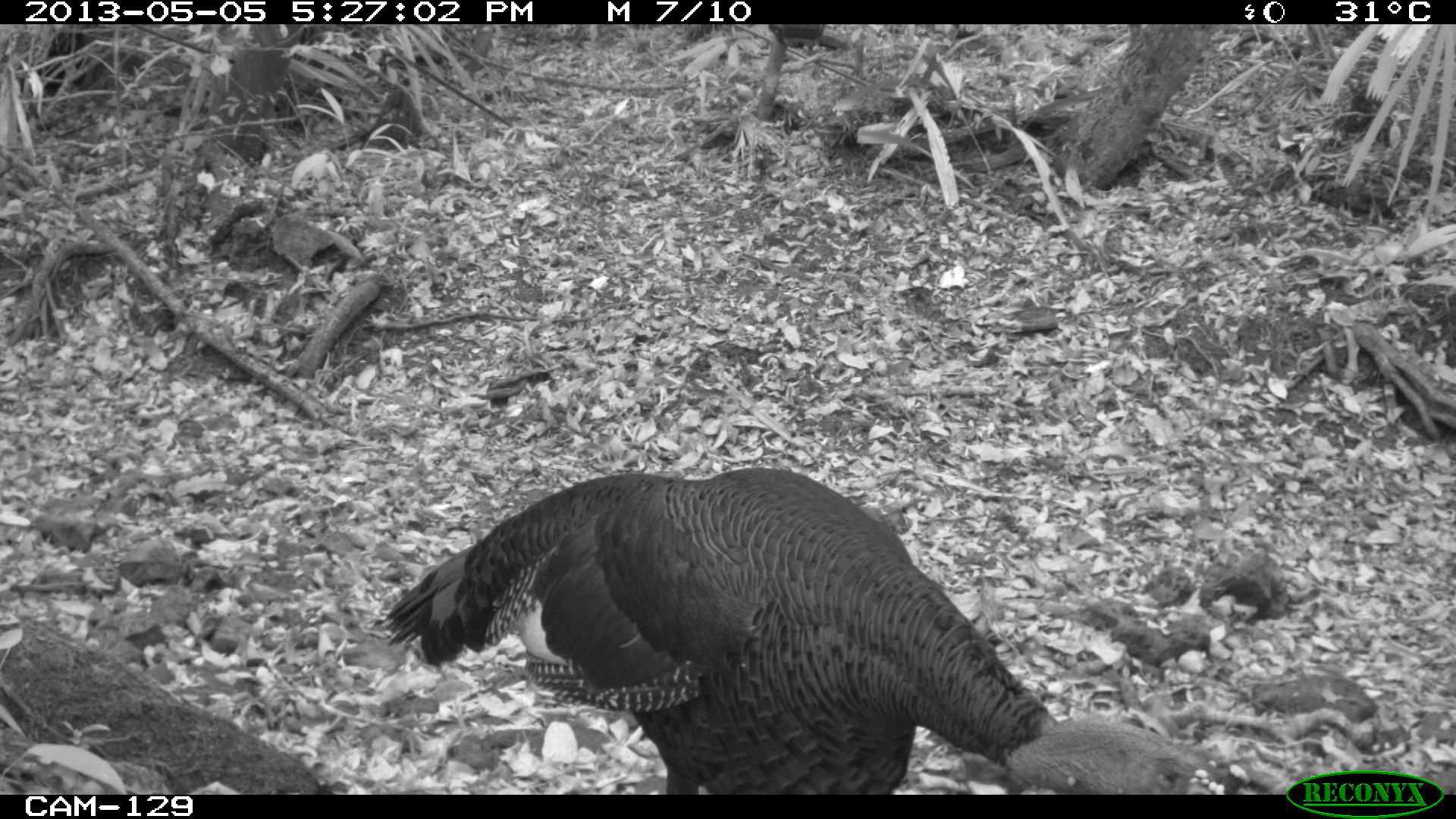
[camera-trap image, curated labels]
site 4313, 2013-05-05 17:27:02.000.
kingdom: Animalia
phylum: Chordata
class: Aves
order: Galliformes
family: Phasianidae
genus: Meleagris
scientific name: Meleagris ocellata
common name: ocellated turkey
Meleagris ocellata (ocellated turkey), count 1, sex male.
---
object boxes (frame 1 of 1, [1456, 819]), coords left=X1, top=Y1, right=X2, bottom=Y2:
meleagris ocellata: left=381, top=465, right=1225, bottom=794